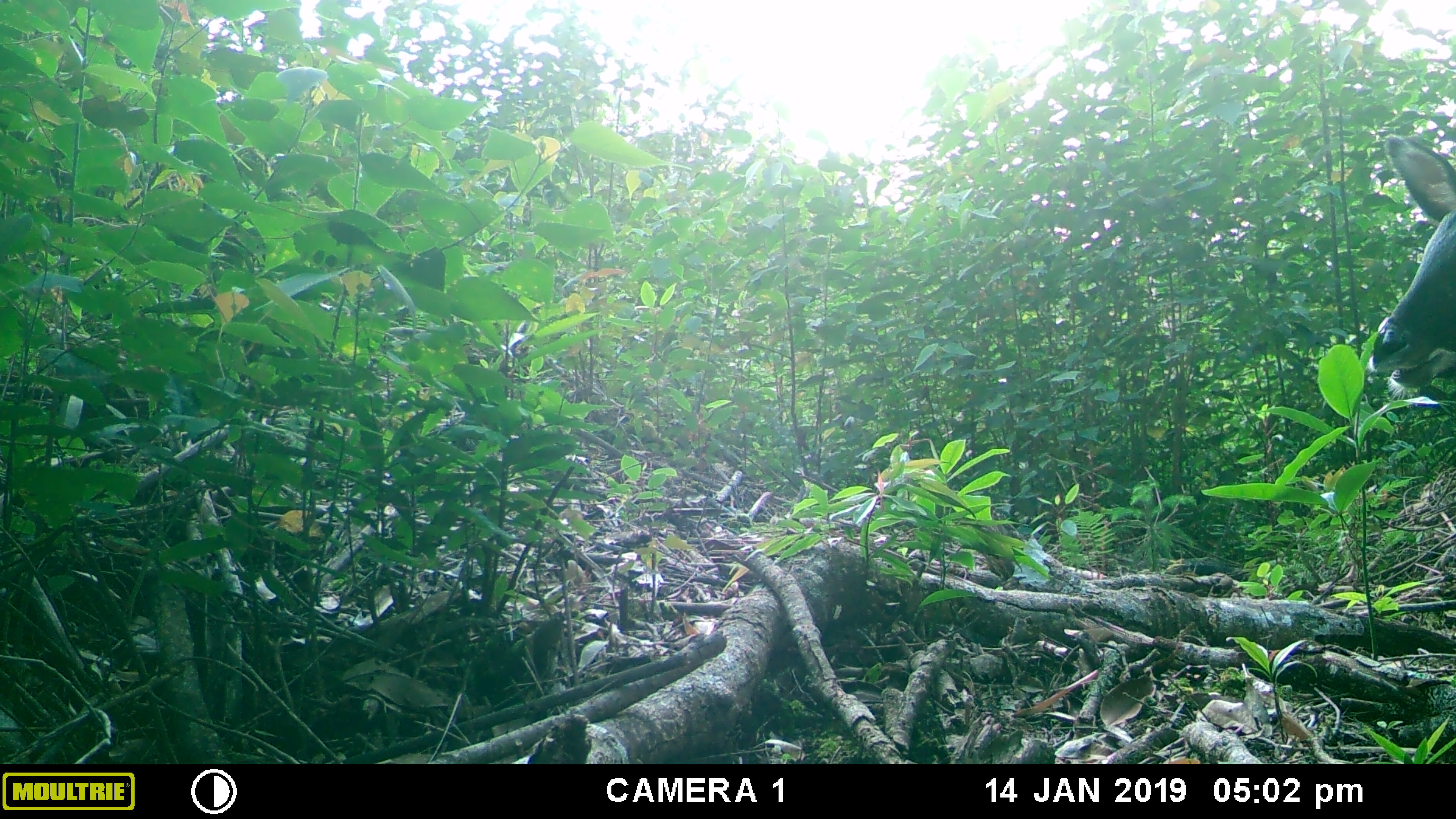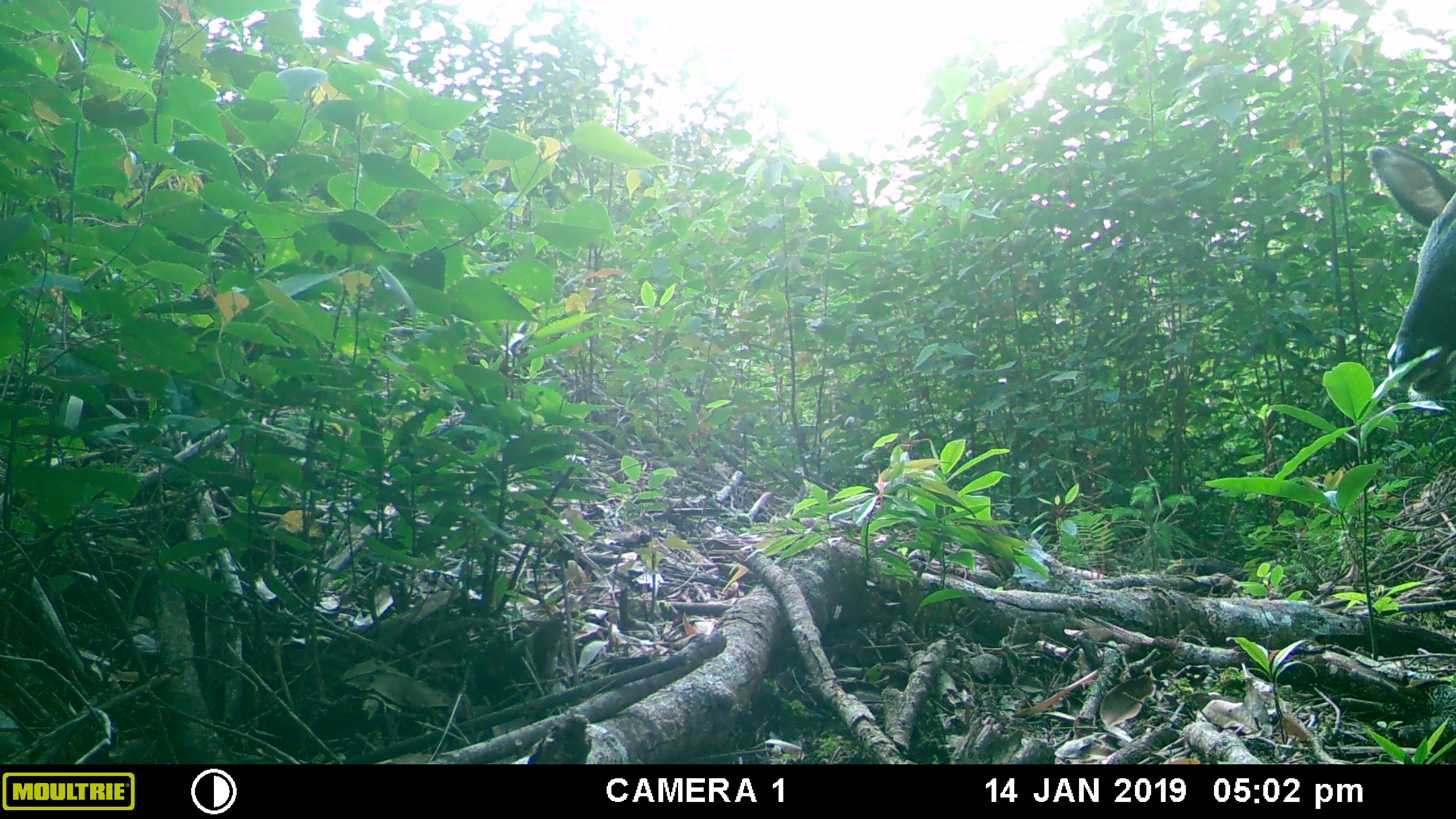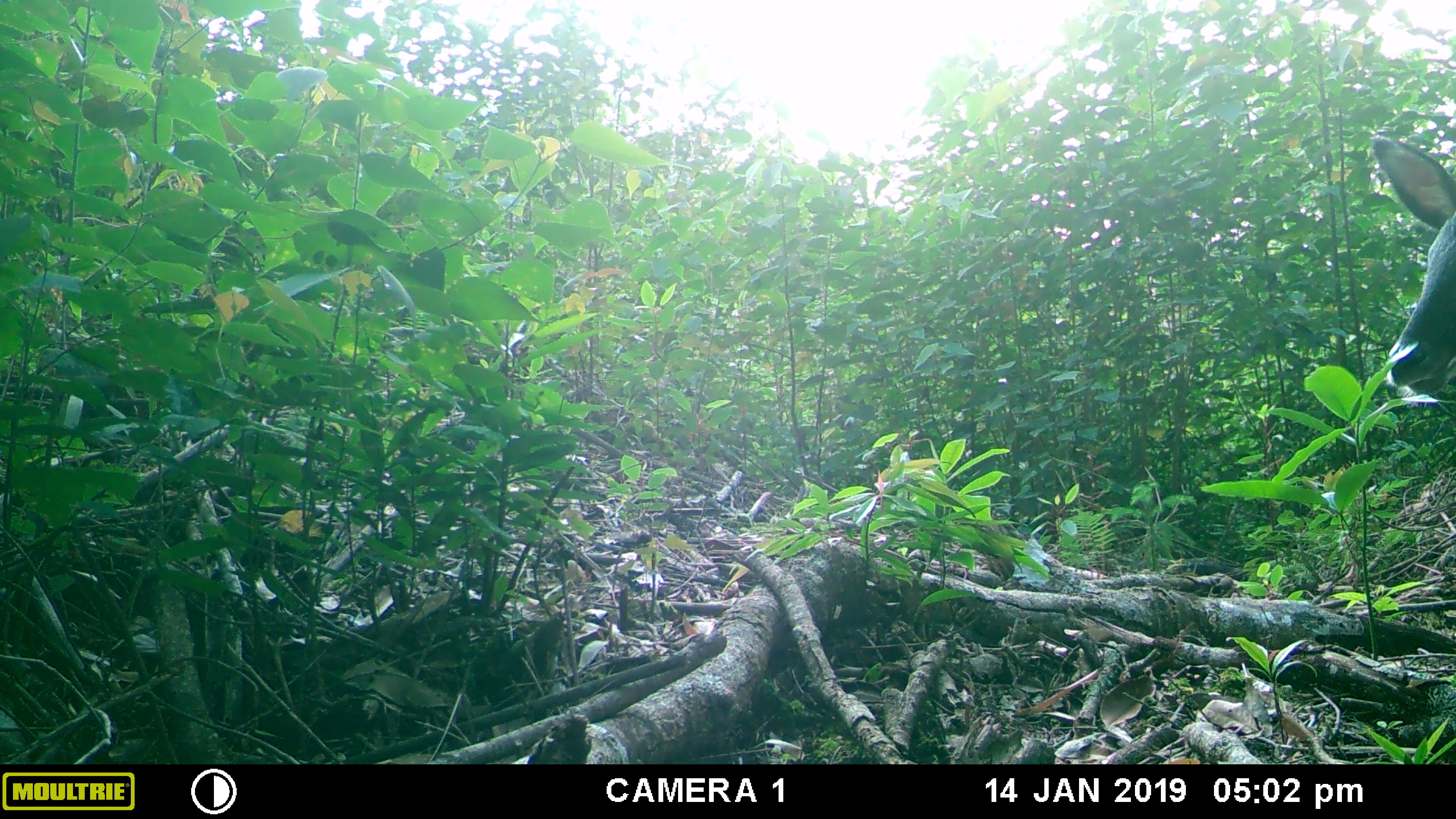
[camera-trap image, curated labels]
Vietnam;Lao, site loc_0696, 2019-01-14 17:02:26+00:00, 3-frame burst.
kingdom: Animalia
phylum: Chordata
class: Mammalia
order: Artiodactyla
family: Bovidae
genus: Capricornis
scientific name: Capricornis sumatraensis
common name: chinese serow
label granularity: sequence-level